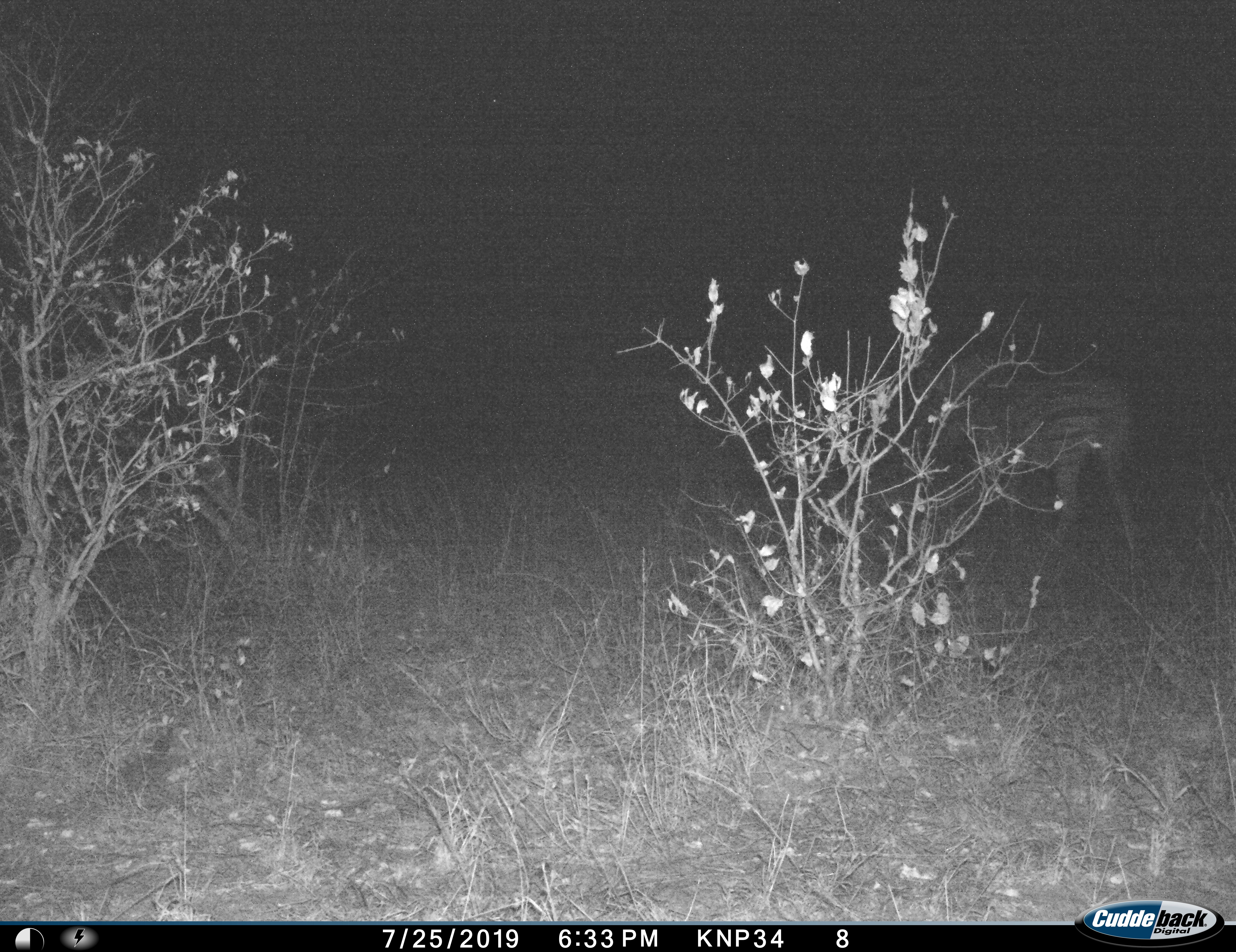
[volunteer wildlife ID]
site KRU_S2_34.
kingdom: Animalia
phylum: Chordata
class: Mammalia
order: Perissodactyla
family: Equidae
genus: Equus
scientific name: Equus quagga burchellii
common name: burchell's zebra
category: zebraburchells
Zebraburchells (burchell's zebra) (Equus quagga burchellii), count 1. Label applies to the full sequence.